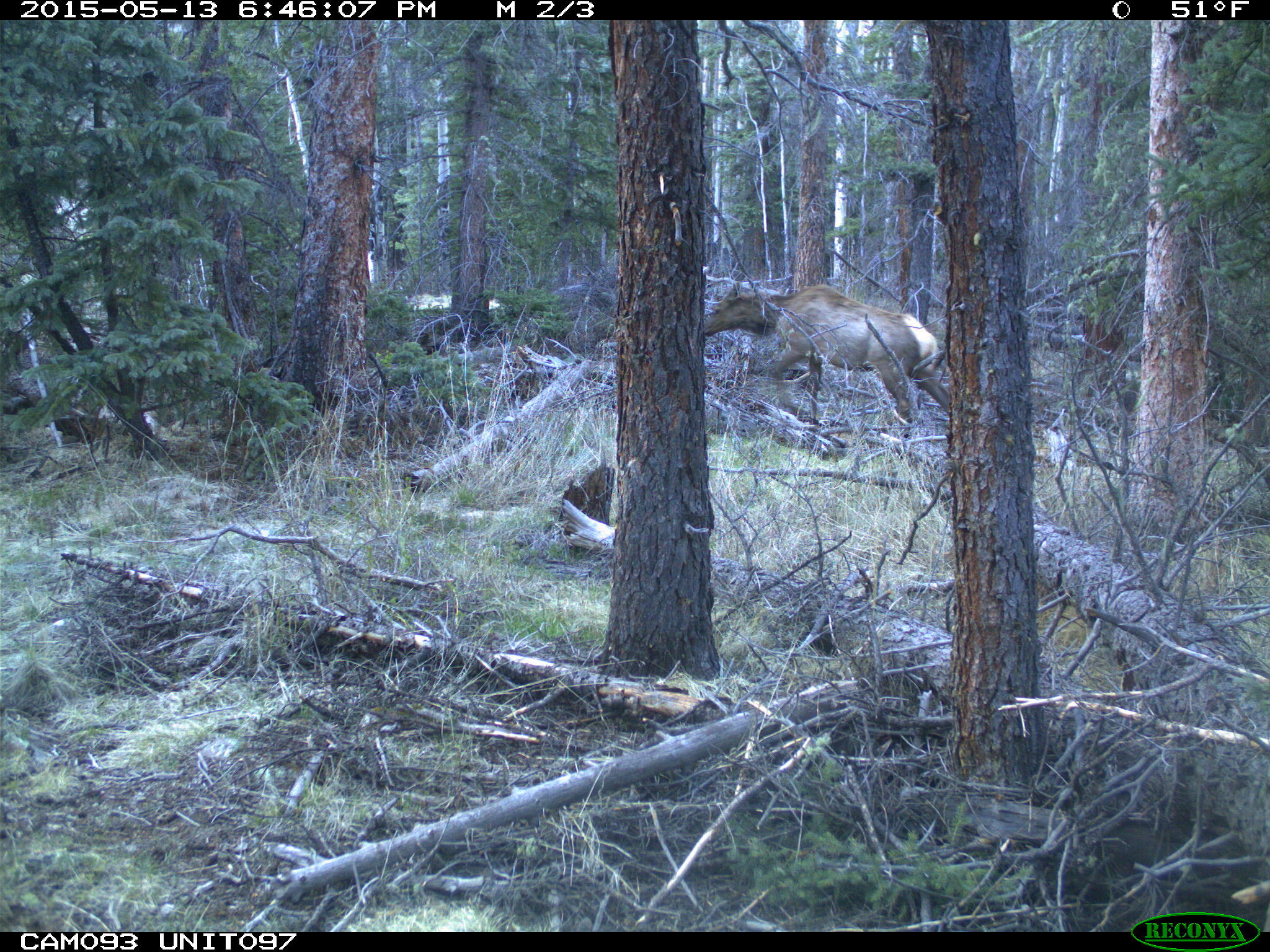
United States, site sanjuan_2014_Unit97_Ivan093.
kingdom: Animalia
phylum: Chordata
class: Mammalia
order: Artiodactyla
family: Cervidae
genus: Cervus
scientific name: Cervus elaphus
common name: red deer